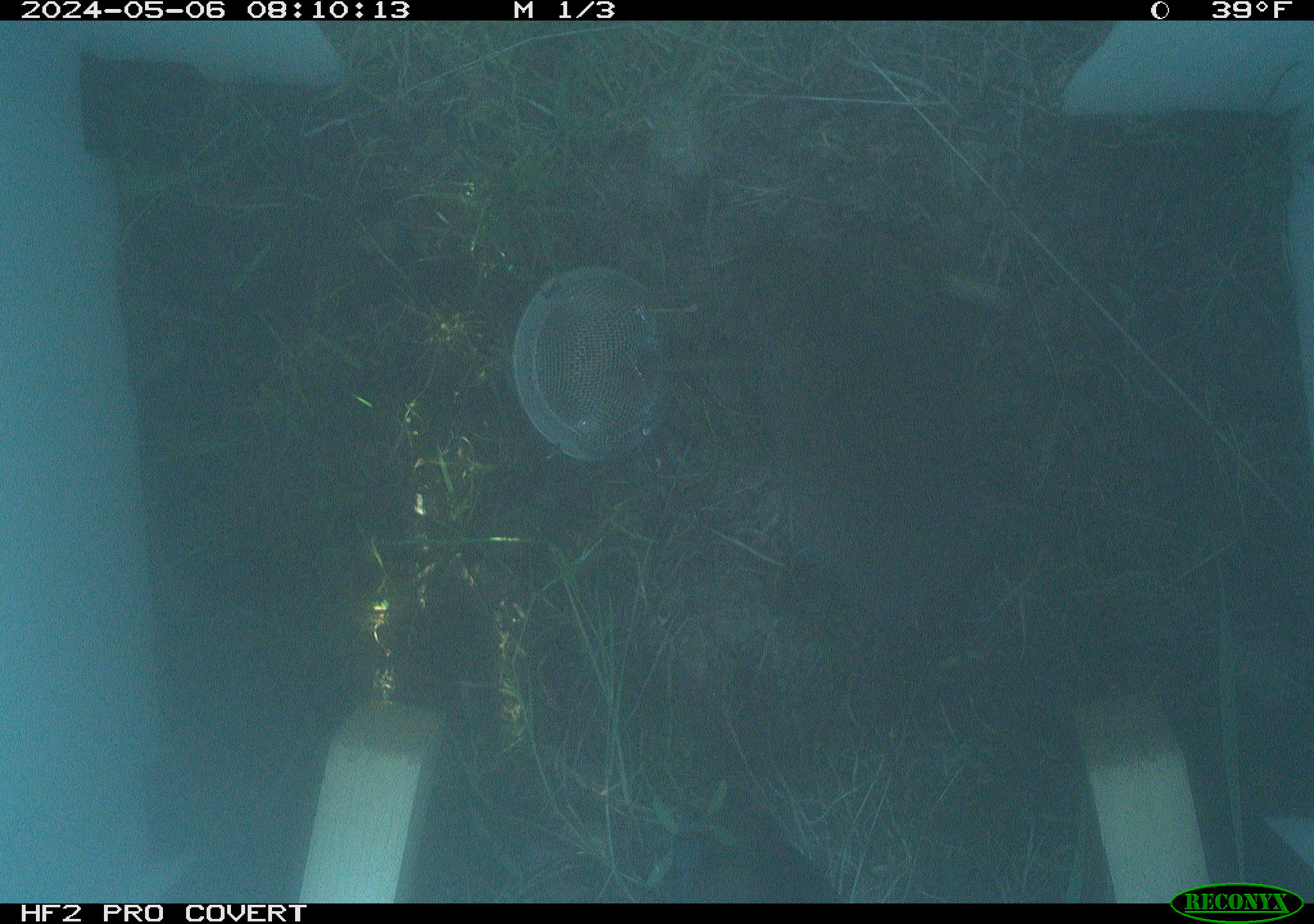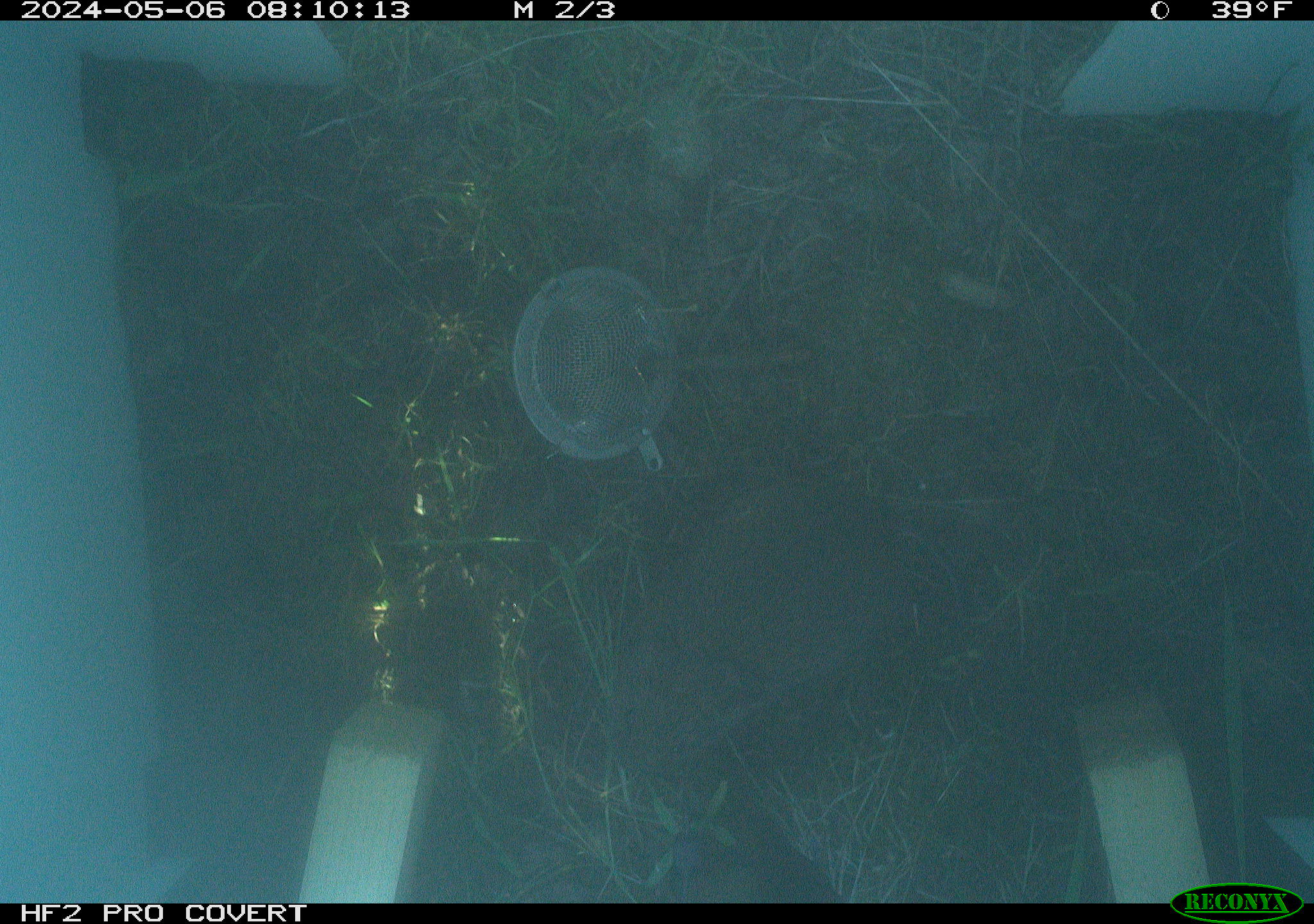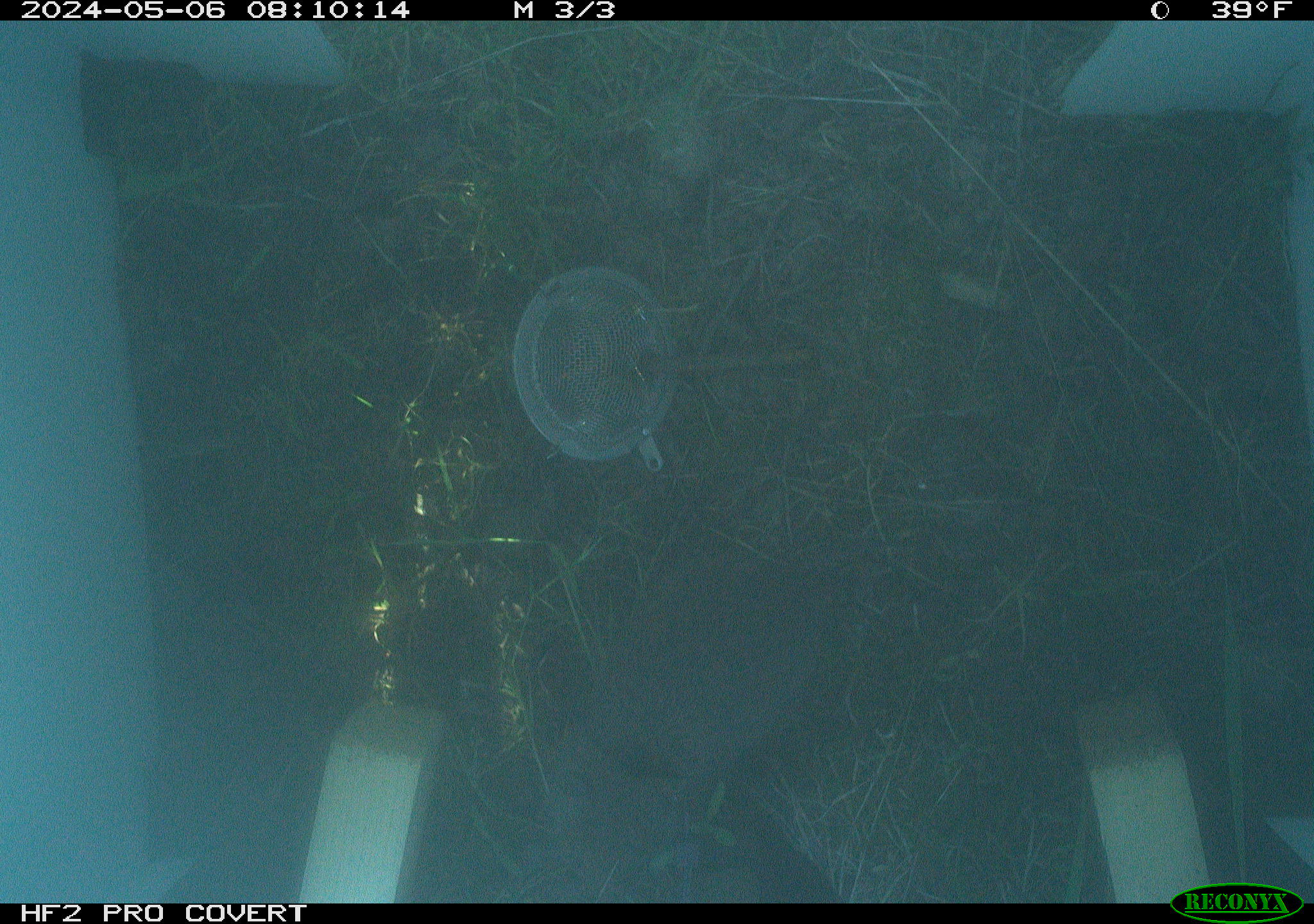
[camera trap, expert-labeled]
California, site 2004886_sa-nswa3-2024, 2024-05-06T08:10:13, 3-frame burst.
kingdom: Animalia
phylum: Chordata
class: Mammalia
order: Rodentia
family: Cricetidae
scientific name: Arvicolinae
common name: voles, lemmings, and muskrats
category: arvicolinae subfamily